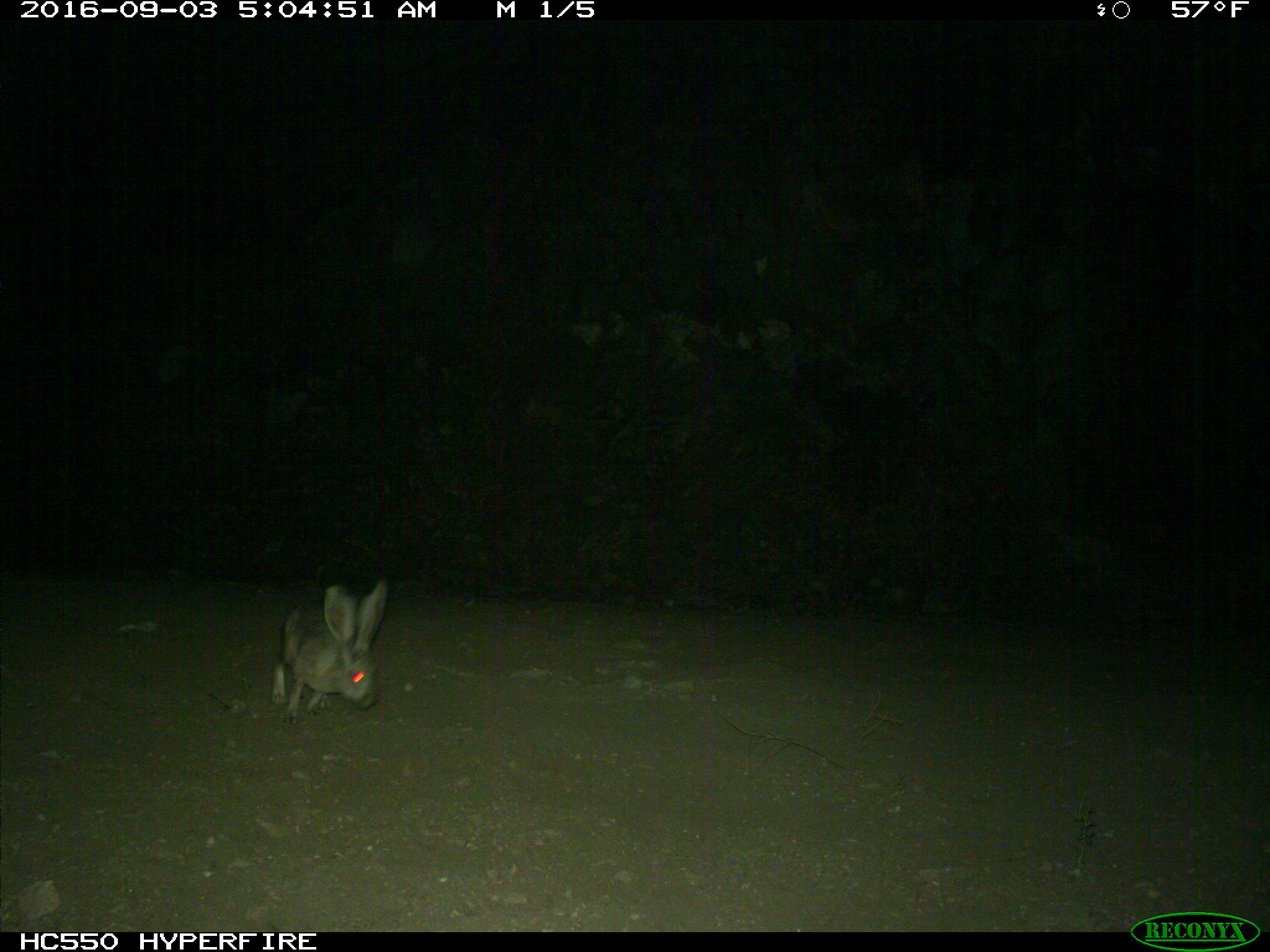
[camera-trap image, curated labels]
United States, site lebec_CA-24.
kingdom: Animalia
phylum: Chordata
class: Mammalia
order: Lagomorpha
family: Leporidae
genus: Lepus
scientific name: Lepus californicus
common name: black-tailed jackrabbit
Lepus californicus (black-tailed jackrabbit).